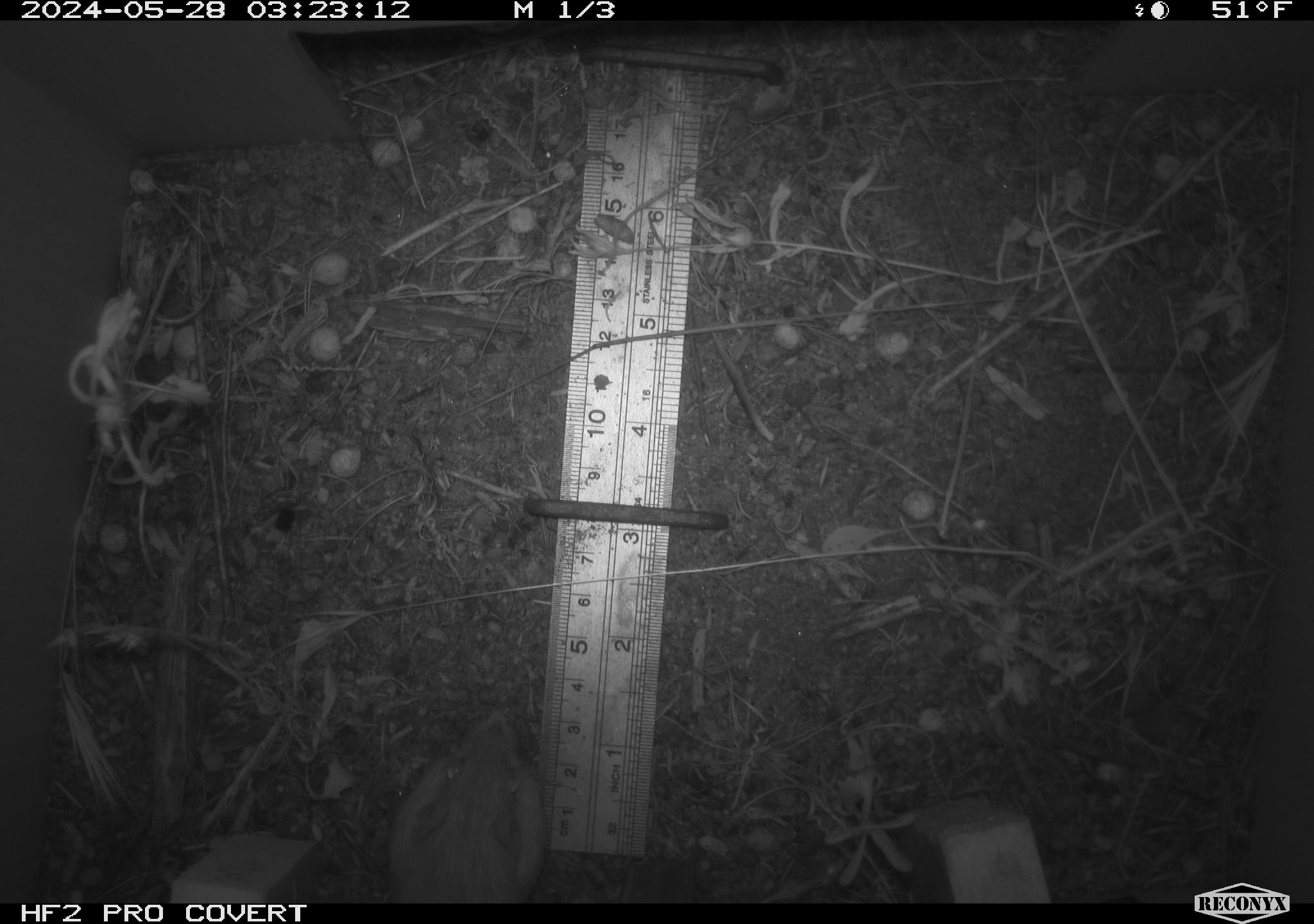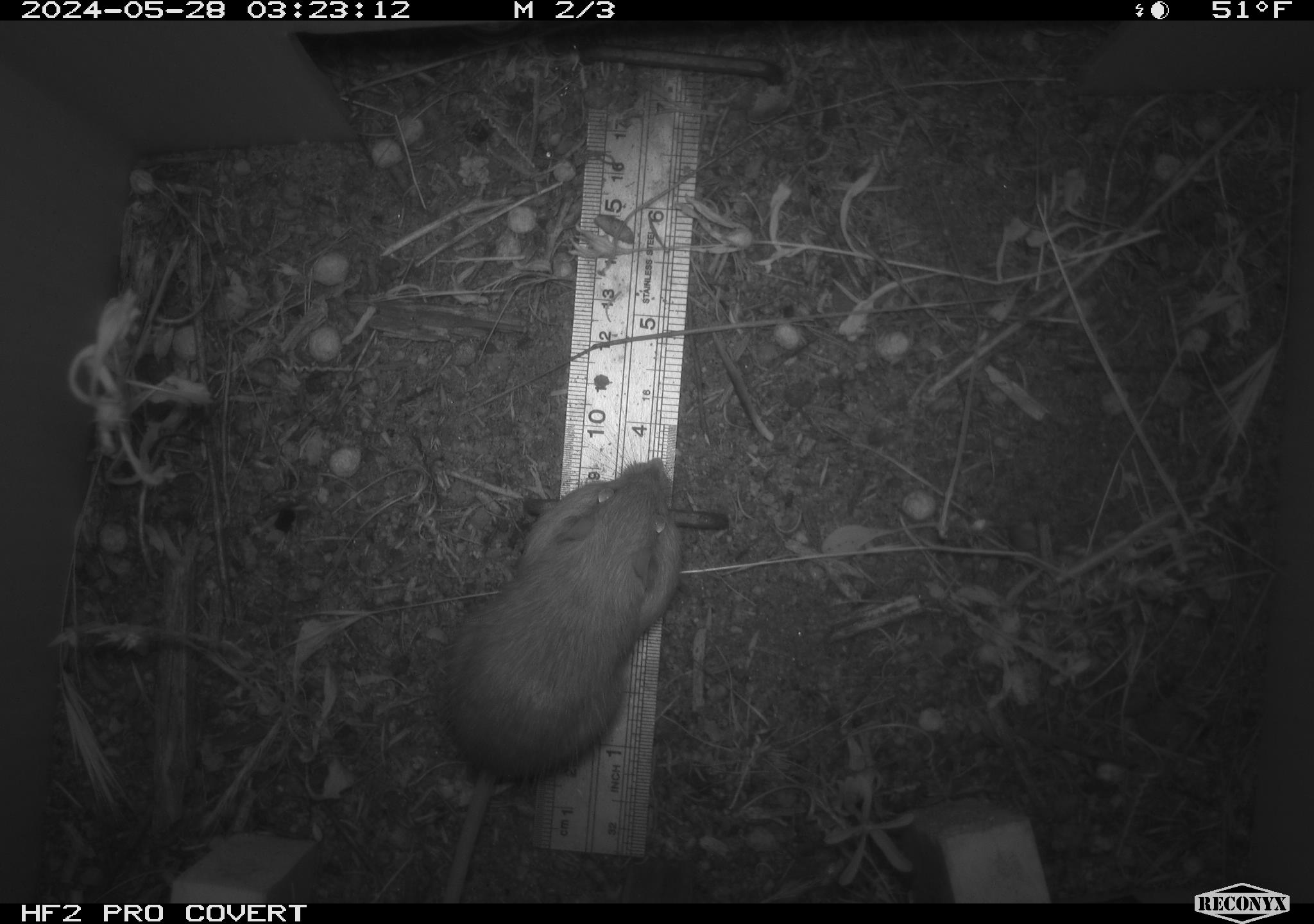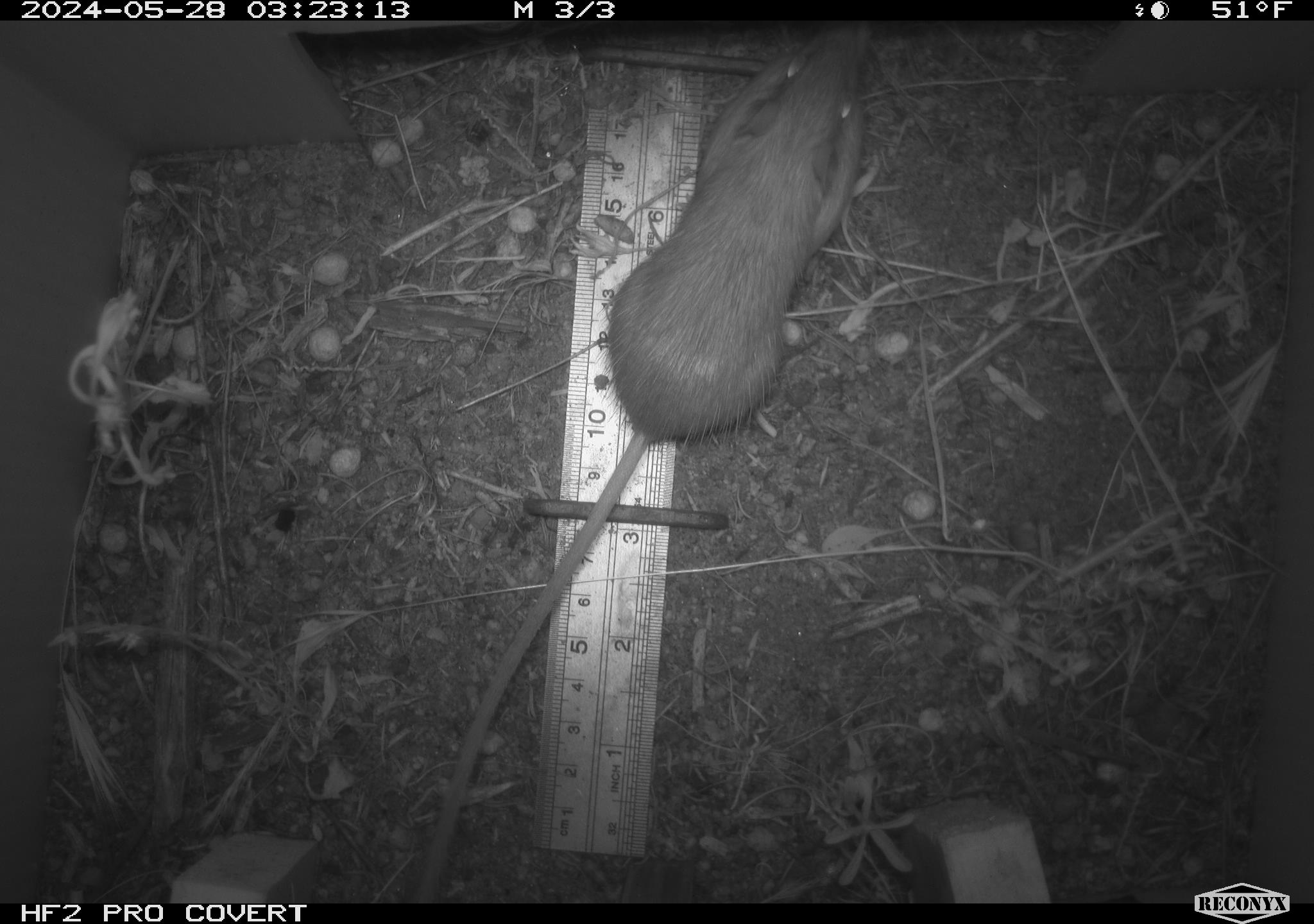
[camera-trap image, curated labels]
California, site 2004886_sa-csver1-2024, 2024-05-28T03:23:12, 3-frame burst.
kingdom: Animalia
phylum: Chordata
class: Mammalia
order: Rodentia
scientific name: Rodentia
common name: rodent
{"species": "rodent (Rodentia)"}